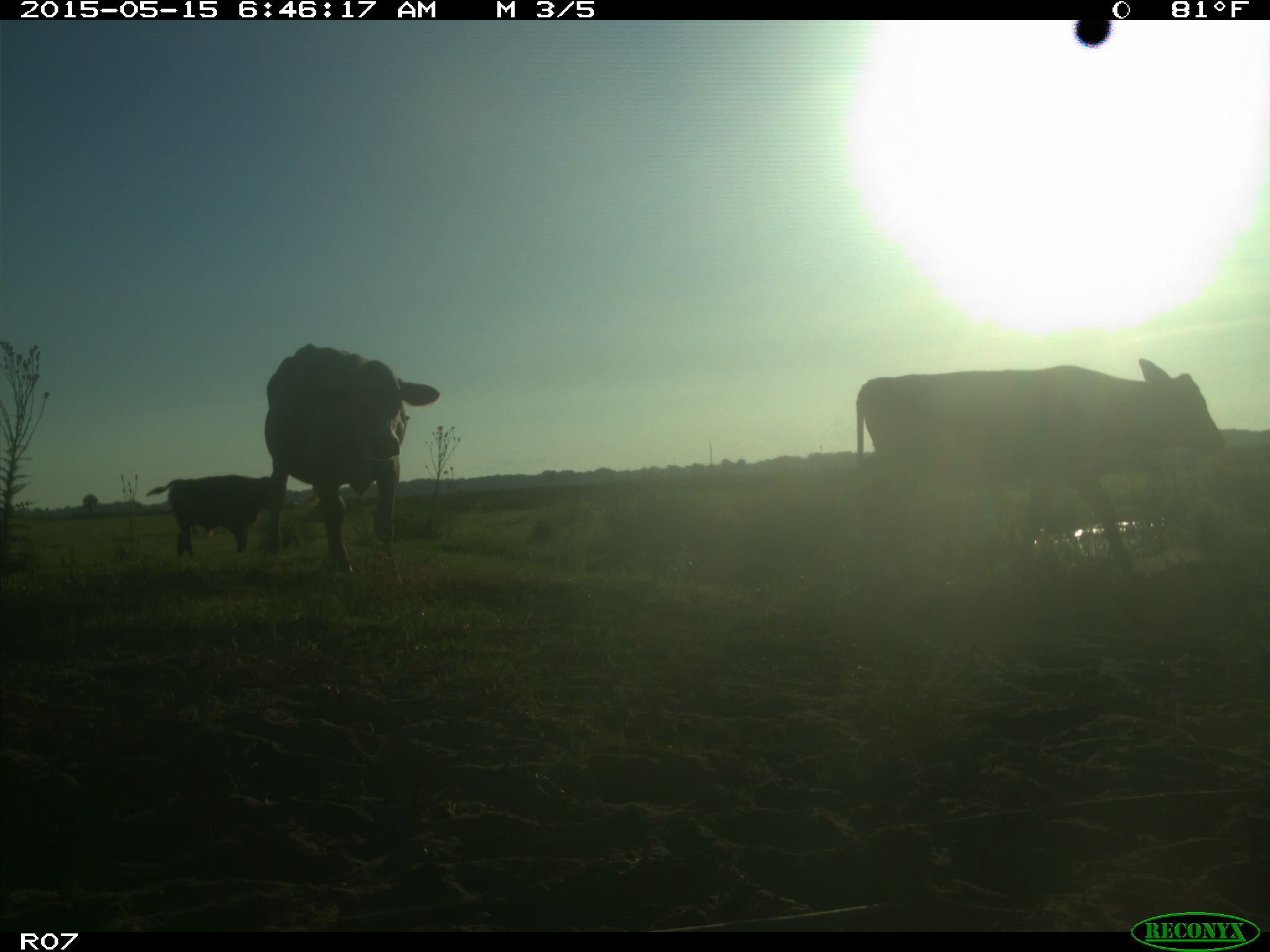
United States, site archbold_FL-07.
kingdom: Animalia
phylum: Chordata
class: Mammalia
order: Artiodactyla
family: Bovidae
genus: Bos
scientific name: Bos taurus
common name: domestic cow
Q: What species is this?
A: Bos taurus (domestic cow).